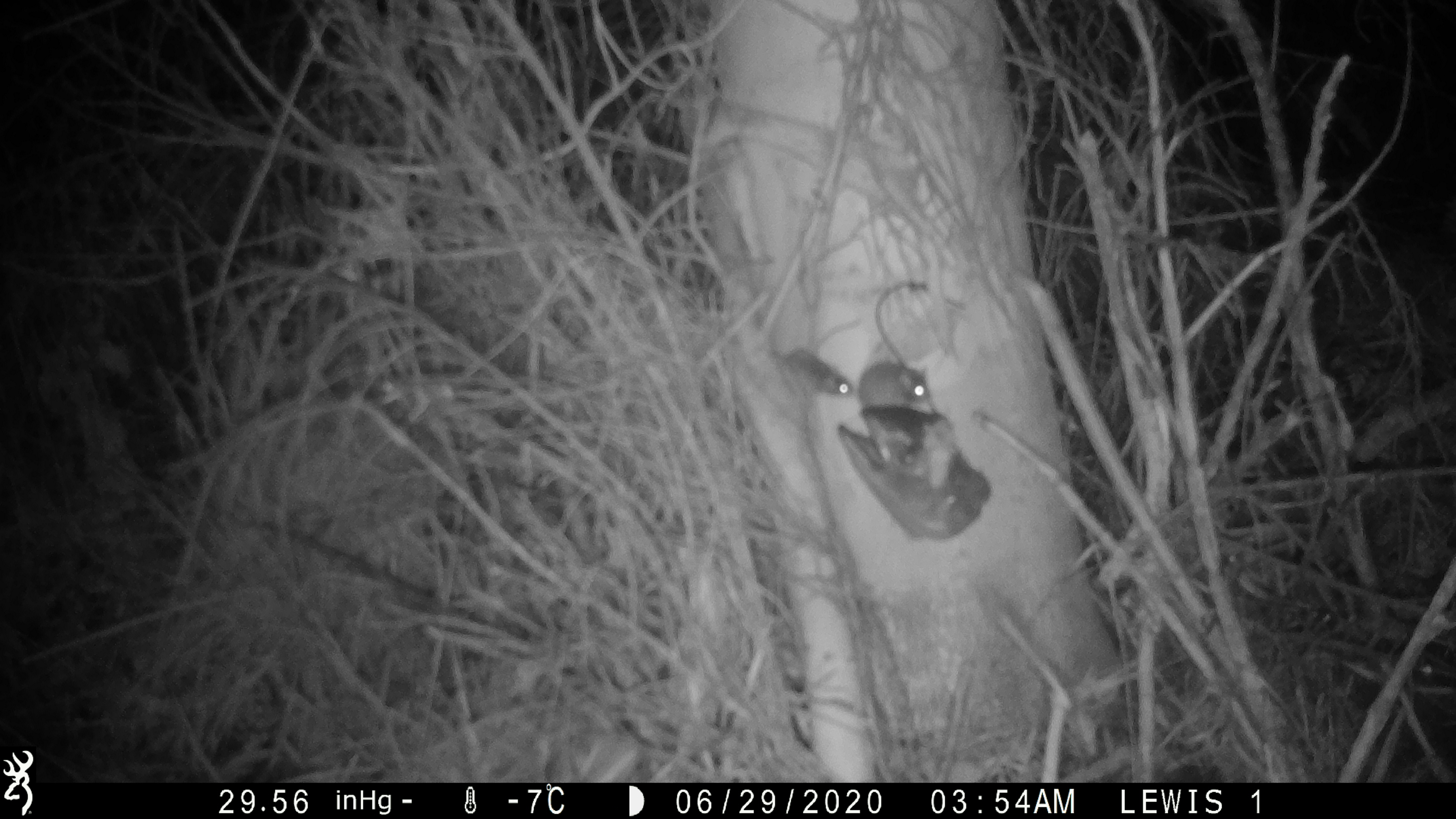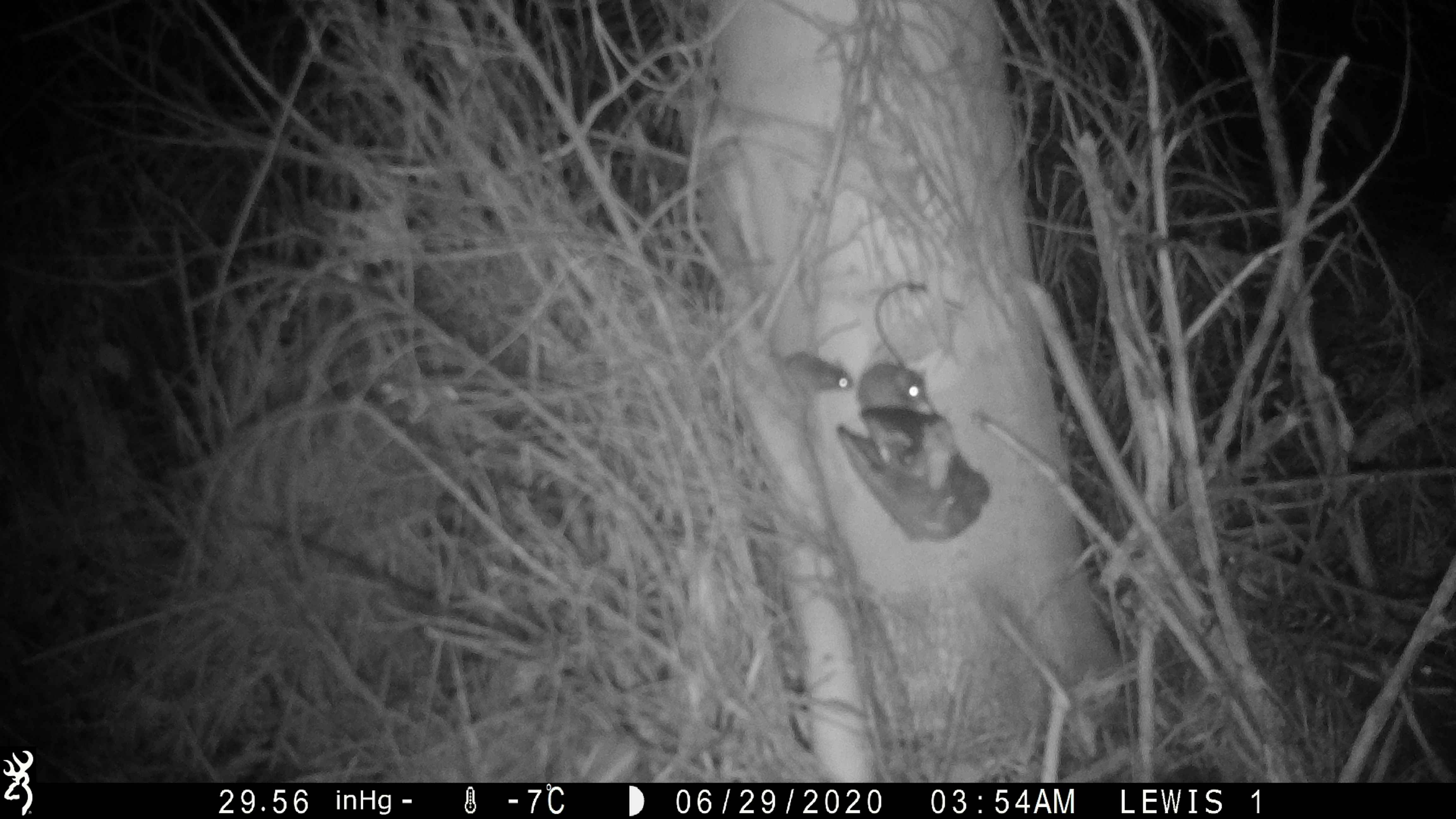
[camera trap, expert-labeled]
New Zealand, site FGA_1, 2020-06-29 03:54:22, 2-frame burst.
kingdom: Animalia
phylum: Chordata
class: Mammalia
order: Rodentia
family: Muridae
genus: Mus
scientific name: Mus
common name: mouse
Mouse (Mus).